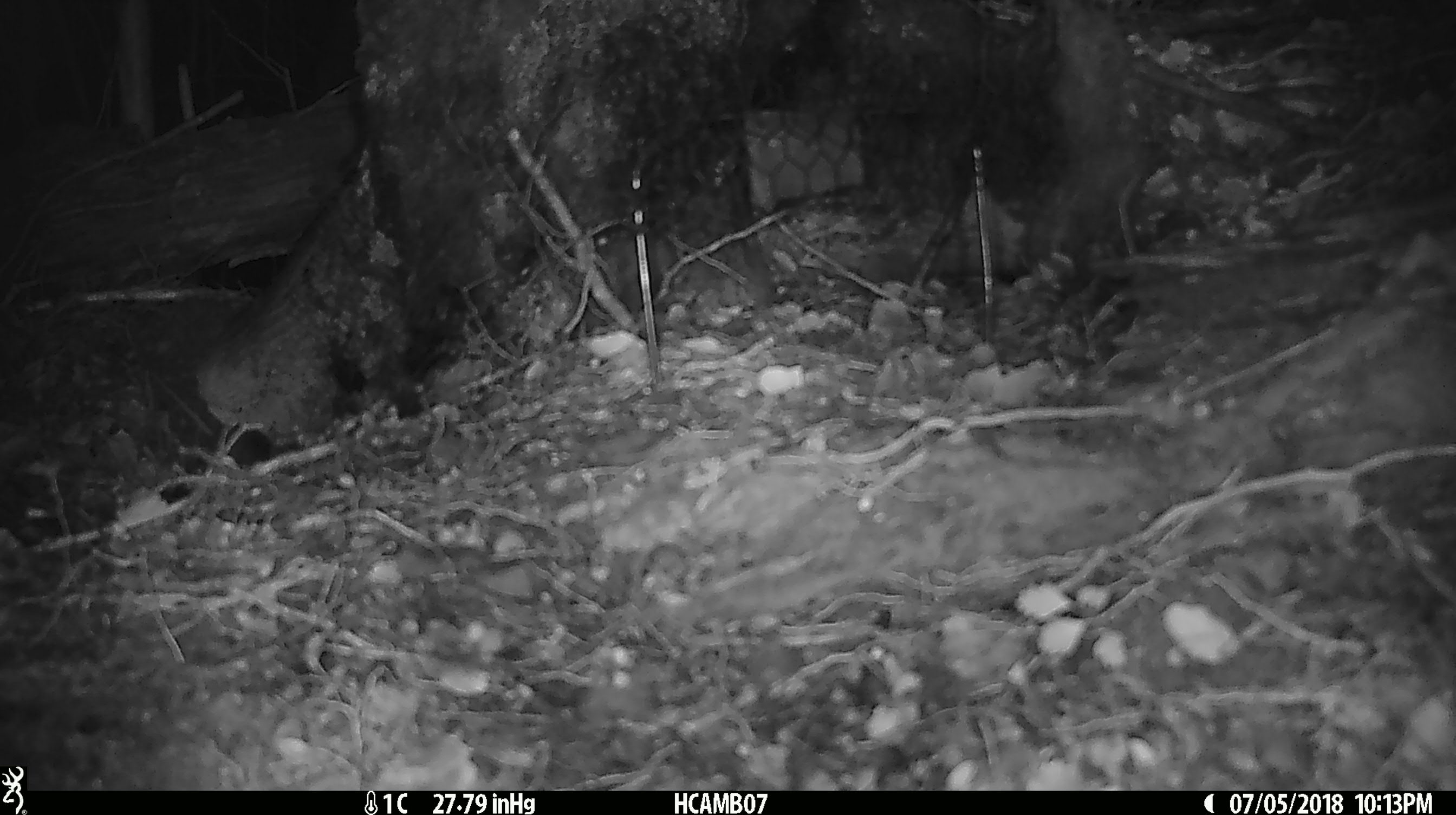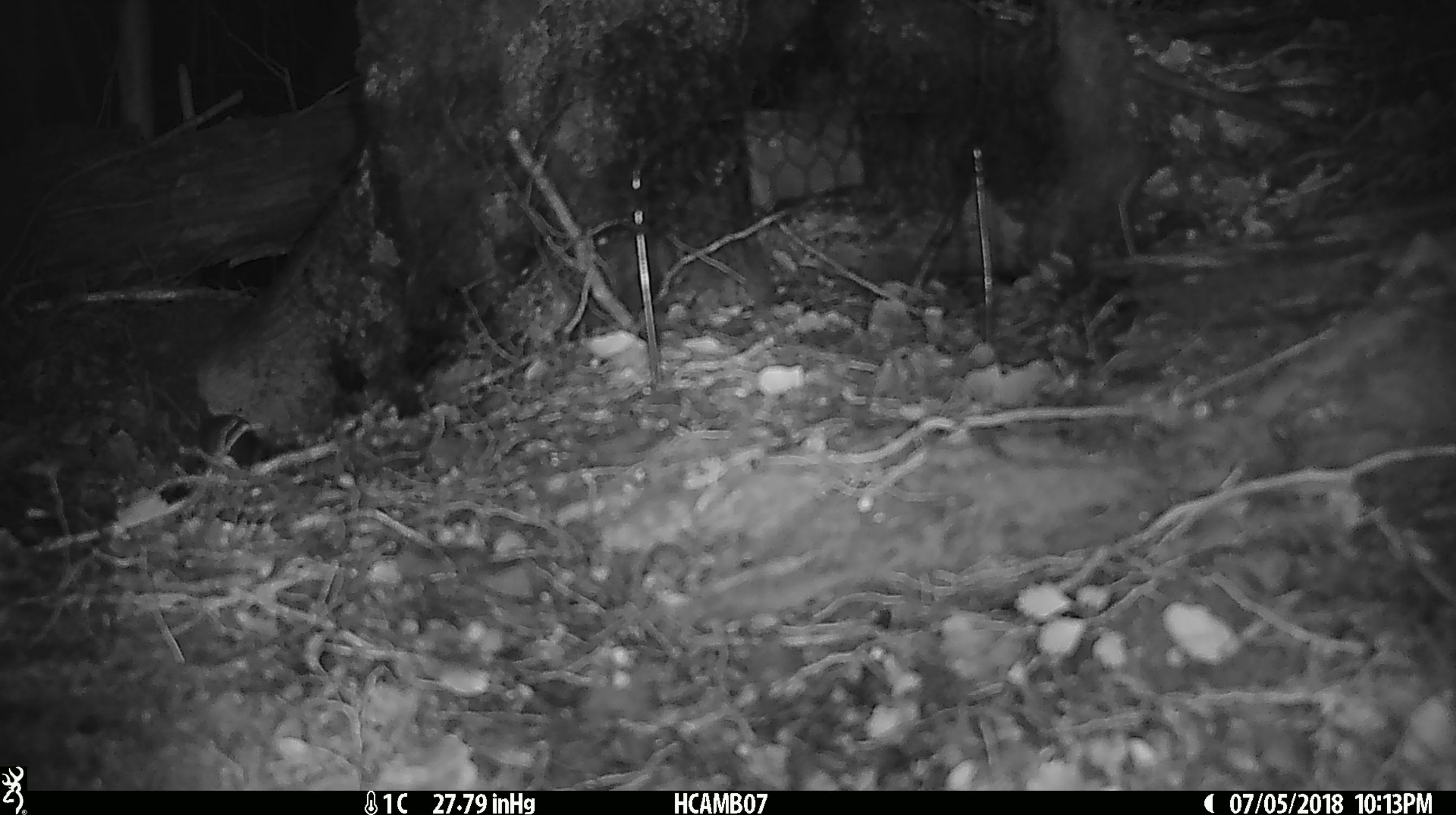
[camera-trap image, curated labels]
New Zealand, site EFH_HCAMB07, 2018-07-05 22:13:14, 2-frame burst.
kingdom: Animalia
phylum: Chordata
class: Mammalia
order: Rodentia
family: Muridae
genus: Mus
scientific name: Mus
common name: mouse